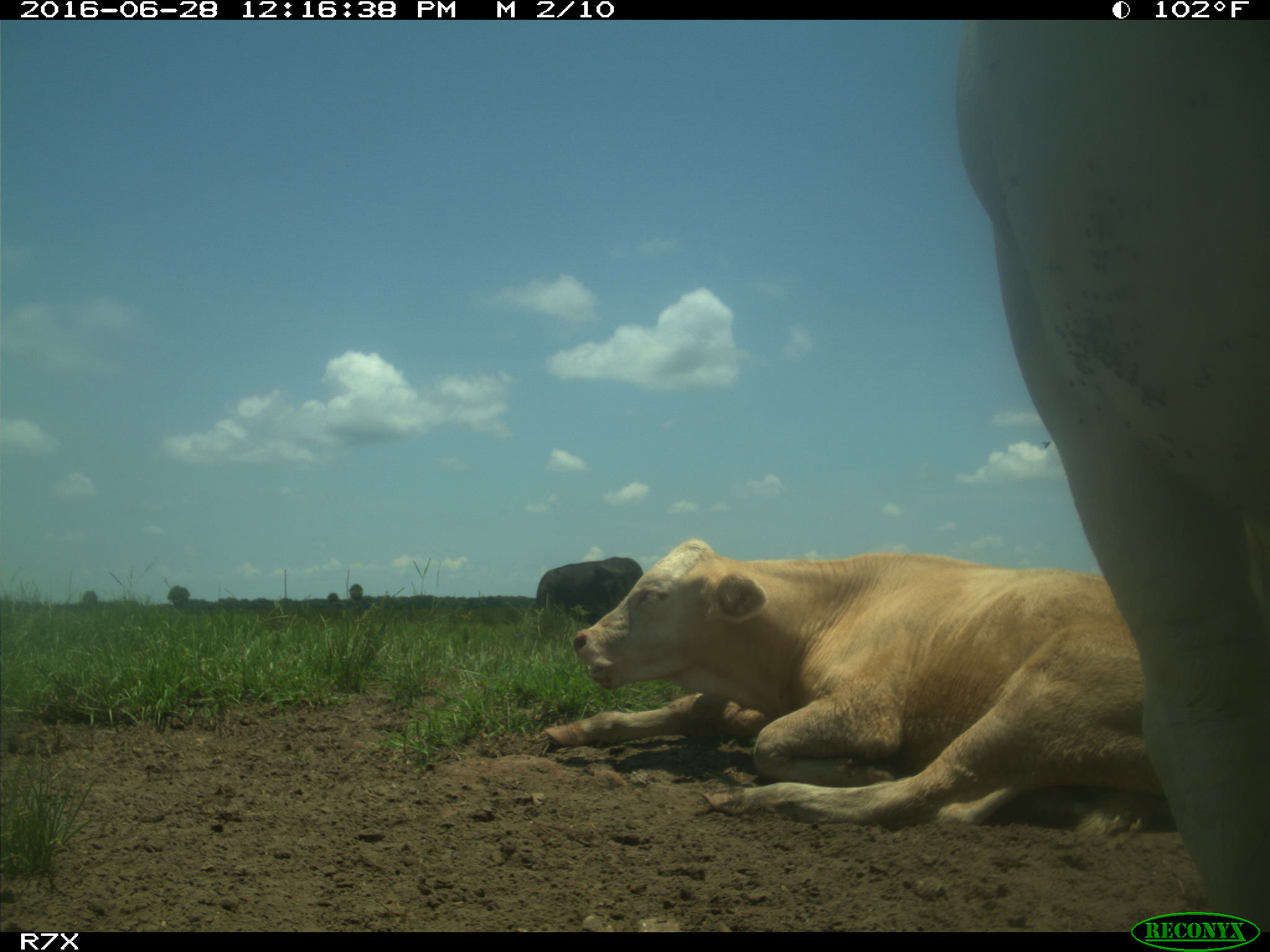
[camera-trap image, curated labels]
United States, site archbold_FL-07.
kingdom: Animalia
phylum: Chordata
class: Mammalia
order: Artiodactyla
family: Bovidae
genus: Bos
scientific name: Bos taurus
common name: domestic cow